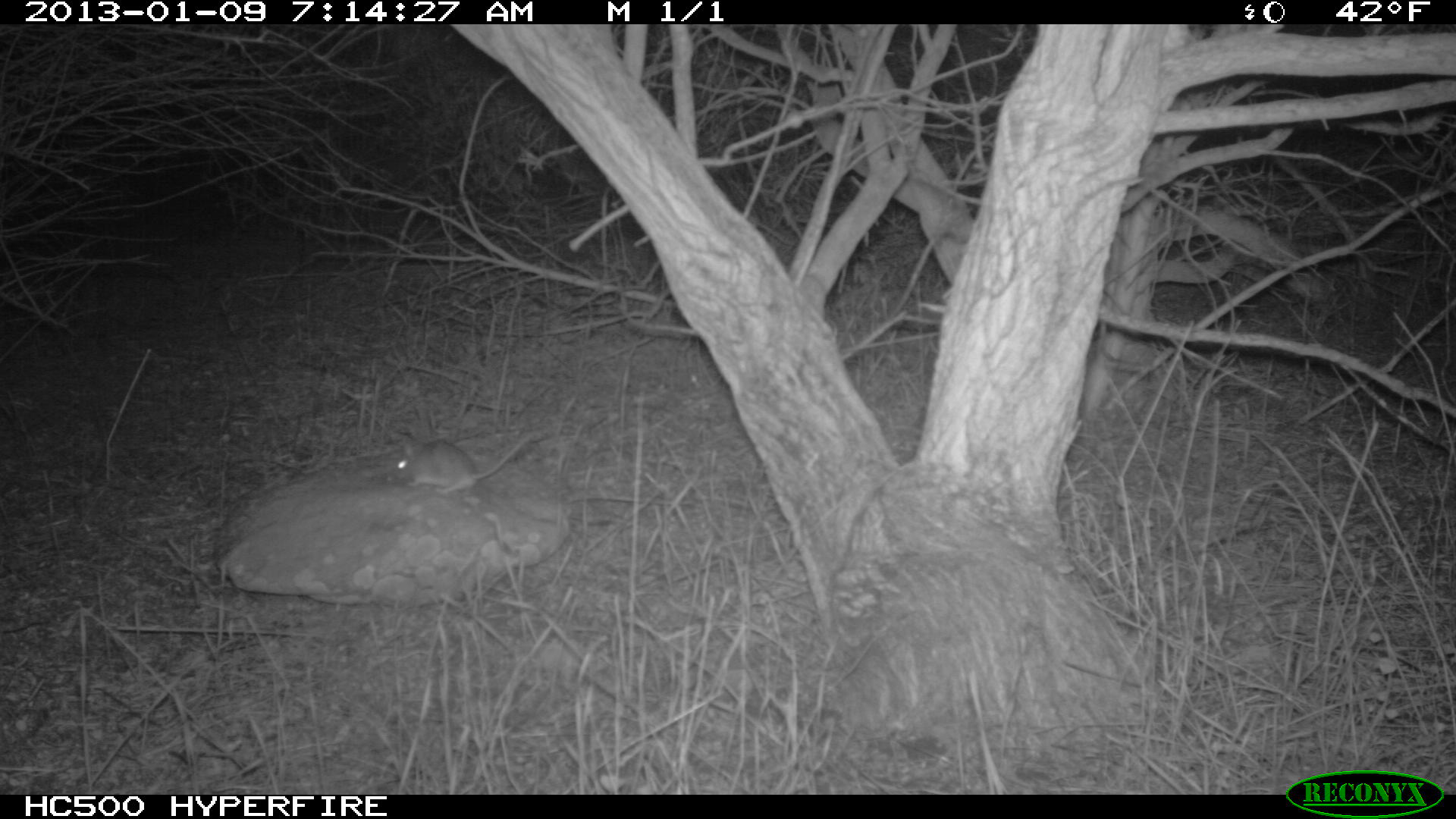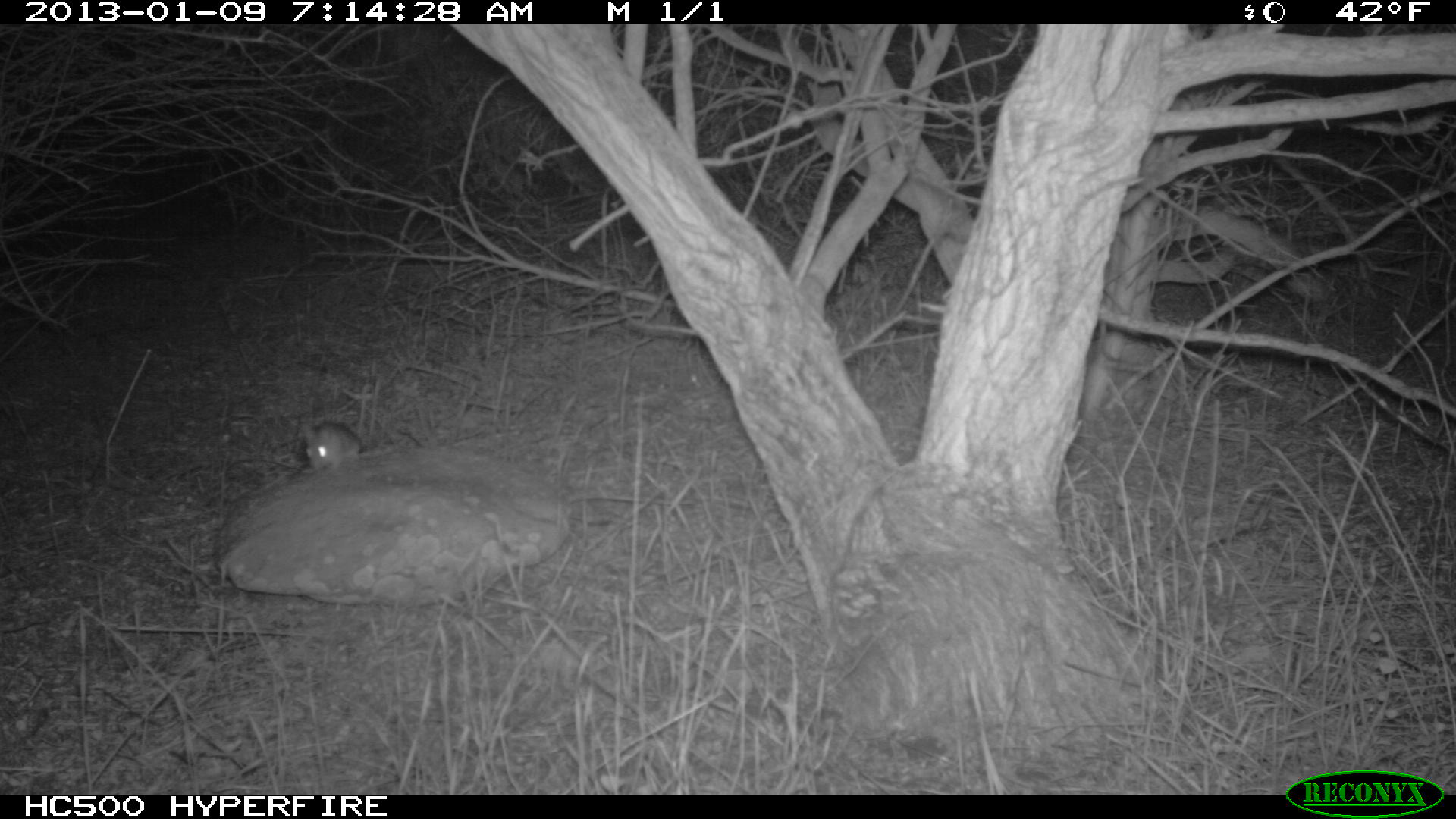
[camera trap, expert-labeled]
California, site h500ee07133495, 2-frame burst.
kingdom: Animalia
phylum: Chordata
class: Mammalia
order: Rodentia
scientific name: Rodentia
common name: rodent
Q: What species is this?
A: Rodent (Rodentia).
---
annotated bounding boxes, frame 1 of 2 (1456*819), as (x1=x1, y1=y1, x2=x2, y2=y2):
rodent: (x1=392, y1=438, x2=534, y2=494)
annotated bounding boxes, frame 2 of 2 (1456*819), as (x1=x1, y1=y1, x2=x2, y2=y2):
rodent: (x1=304, y1=419, x2=407, y2=472)